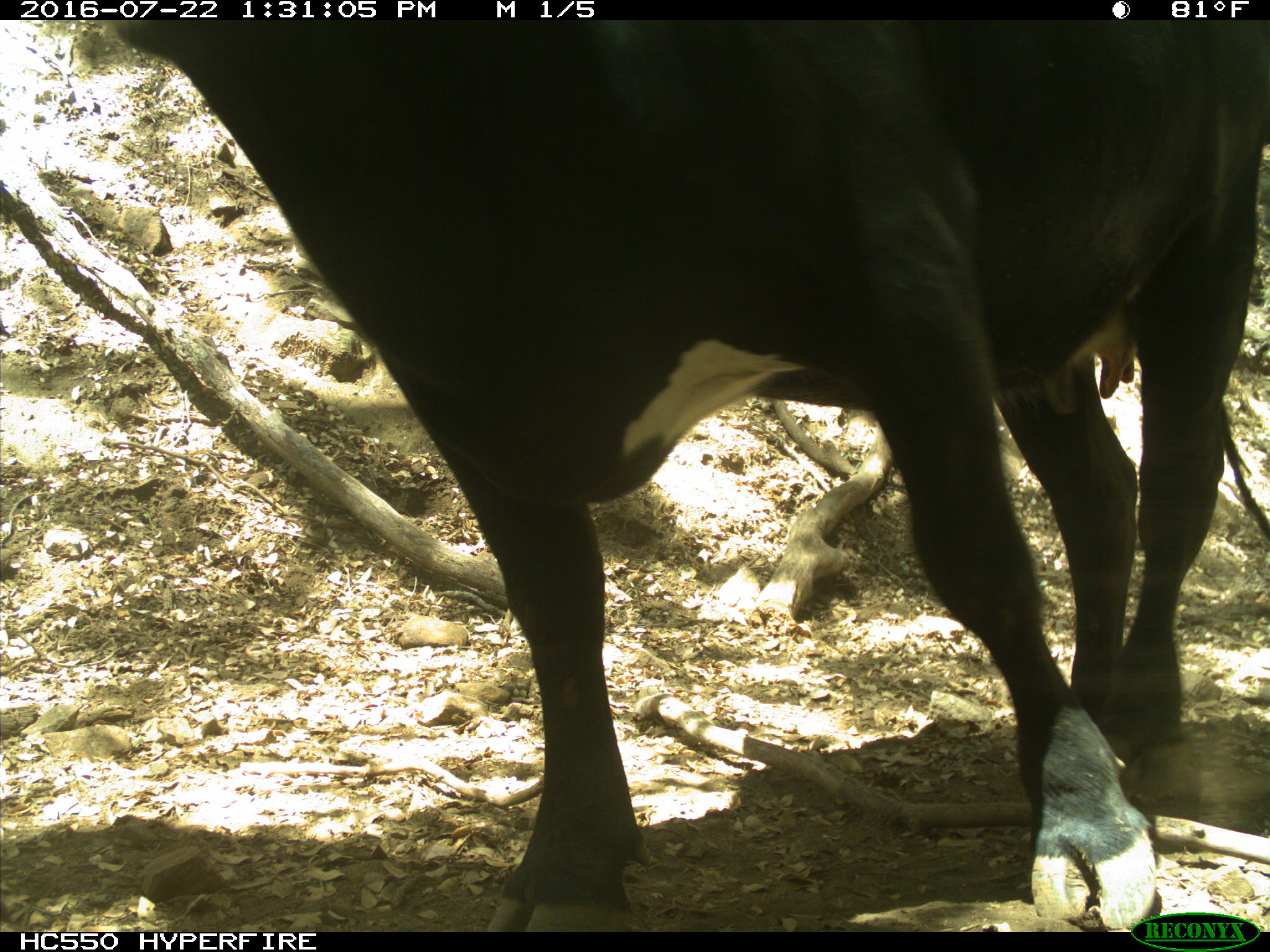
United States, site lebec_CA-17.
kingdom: Animalia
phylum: Chordata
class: Mammalia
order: Artiodactyla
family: Bovidae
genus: Bos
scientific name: Bos taurus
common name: domestic cow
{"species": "Bos taurus (domestic cow)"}